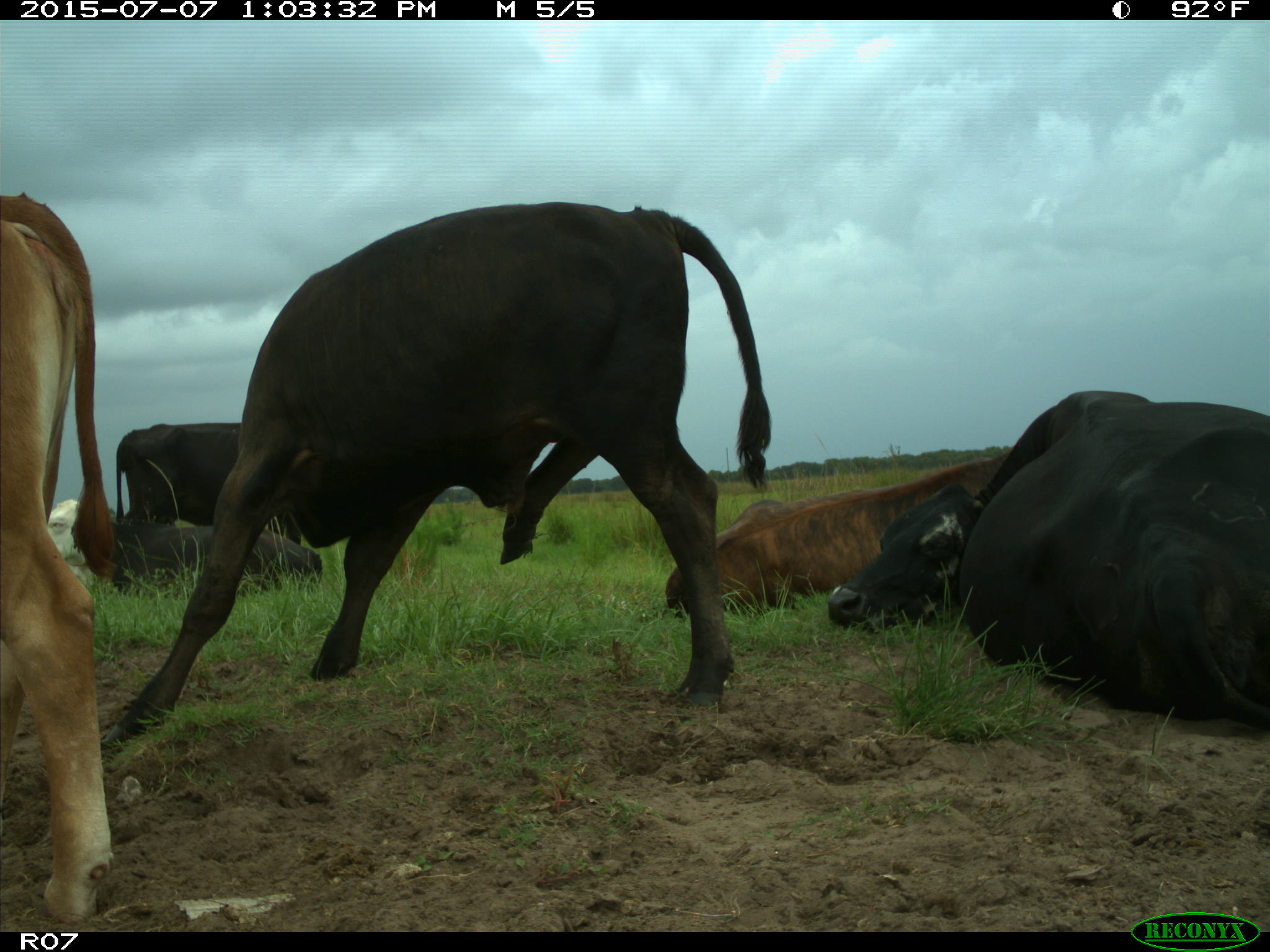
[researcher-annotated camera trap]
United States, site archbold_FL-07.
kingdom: Animalia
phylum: Chordata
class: Mammalia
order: Artiodactyla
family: Bovidae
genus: Bos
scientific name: Bos taurus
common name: domestic cow